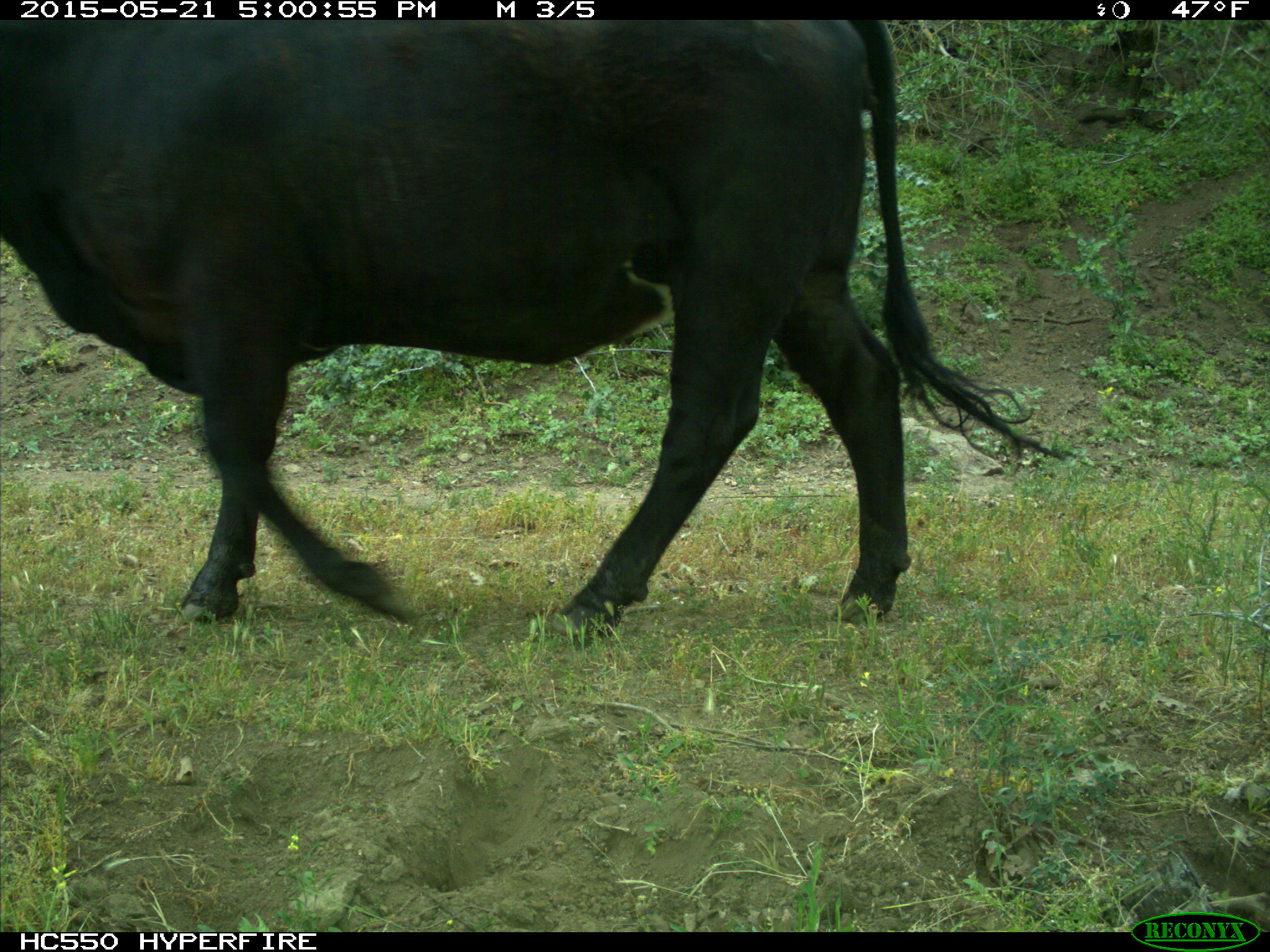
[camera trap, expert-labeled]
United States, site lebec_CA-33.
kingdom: Animalia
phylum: Chordata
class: Mammalia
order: Artiodactyla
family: Bovidae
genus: Bos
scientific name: Bos taurus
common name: domestic cow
Bos taurus (domestic cow).